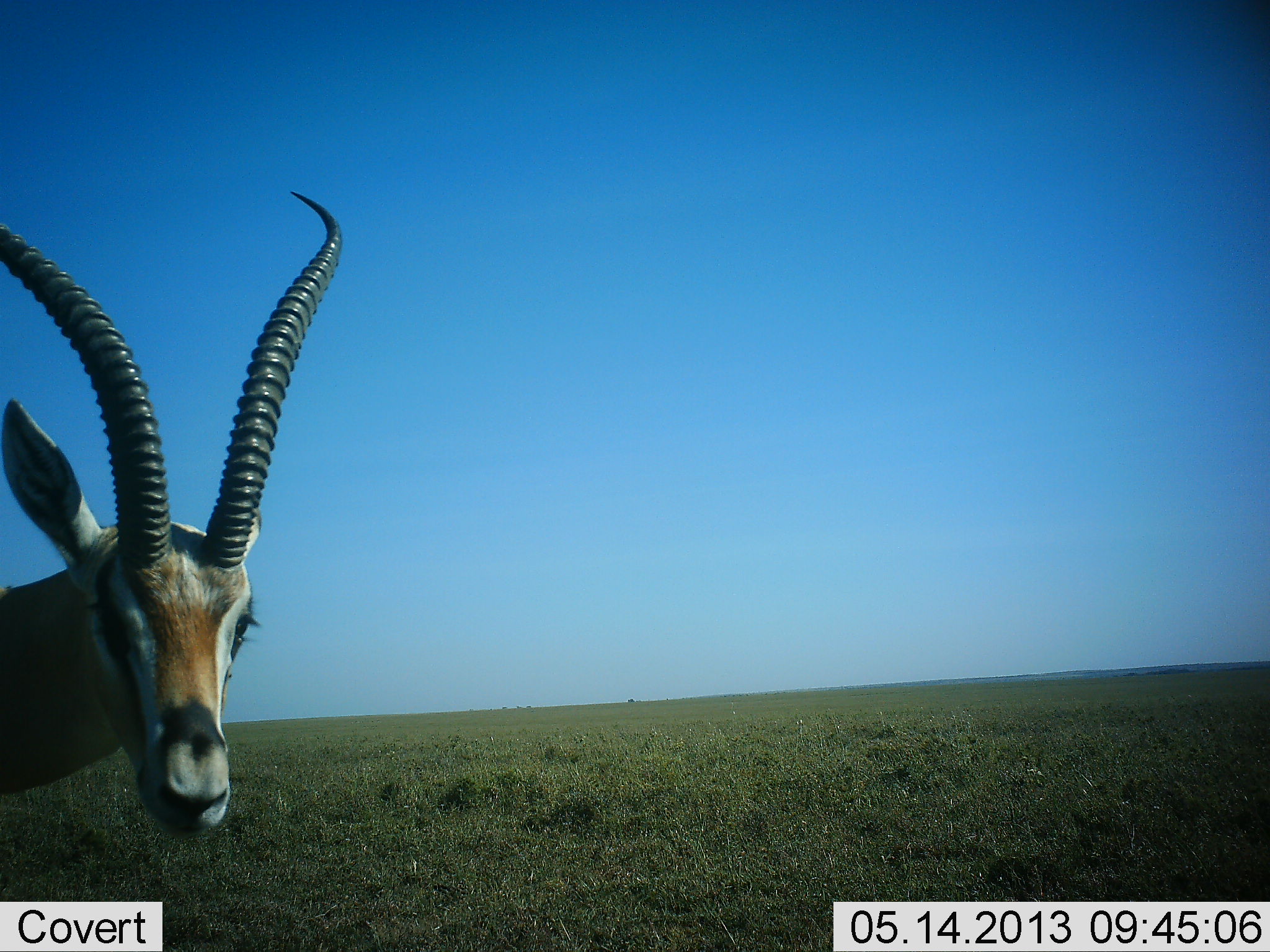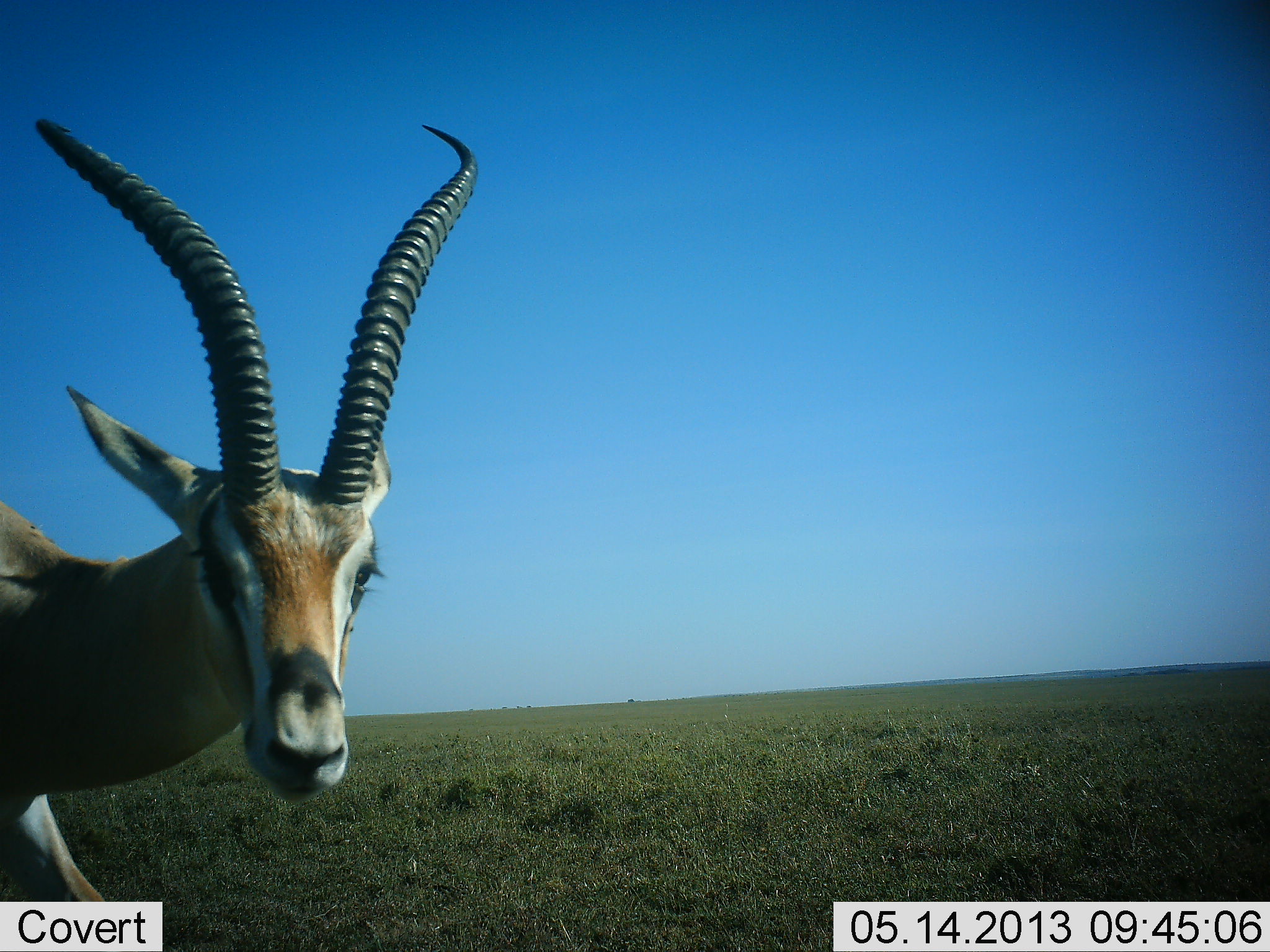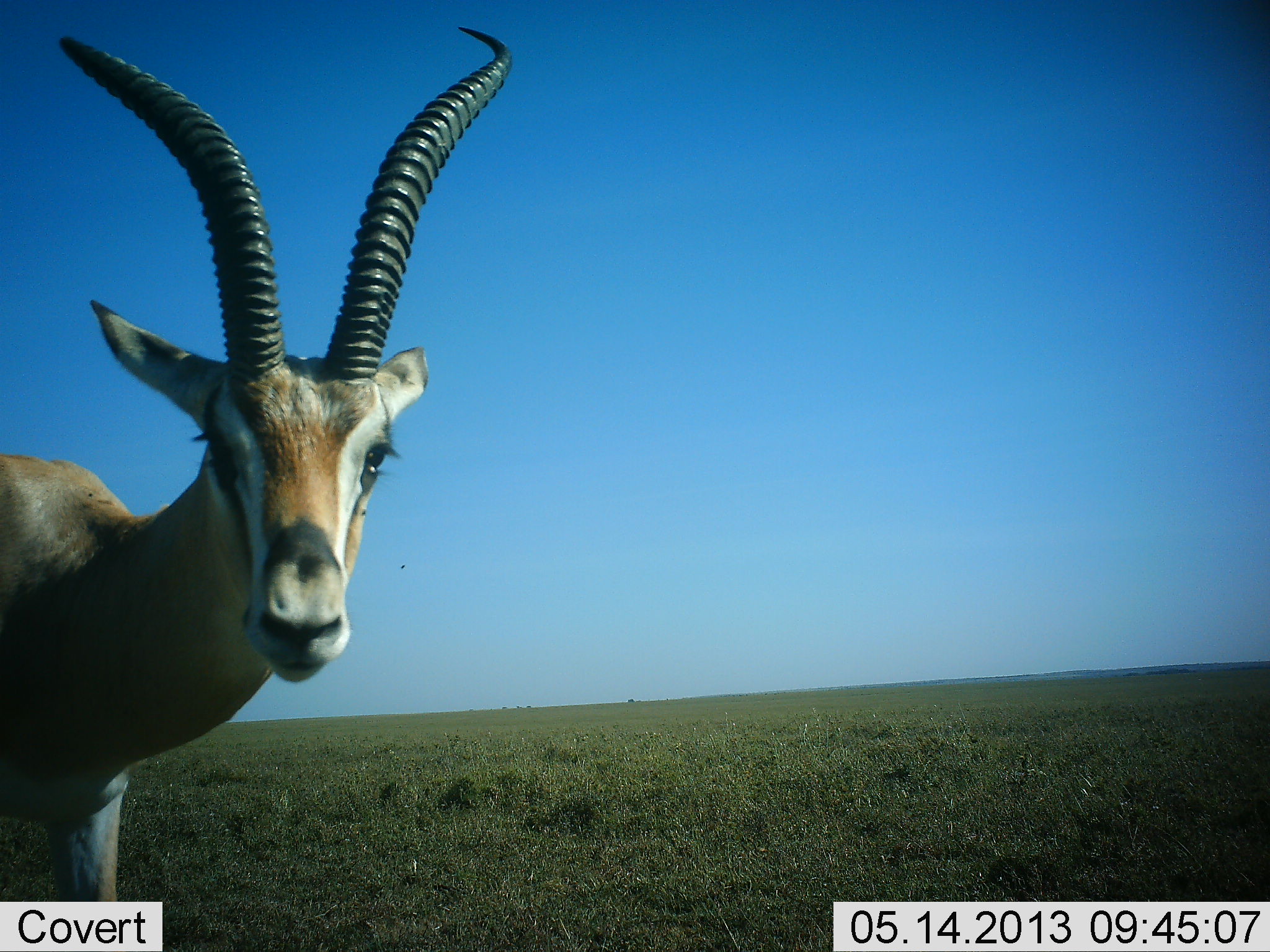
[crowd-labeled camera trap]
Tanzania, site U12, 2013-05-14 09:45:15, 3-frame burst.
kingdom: Animalia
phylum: Chordata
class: Mammalia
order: Artiodactyla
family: Bovidae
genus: Nanger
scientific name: Nanger granti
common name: grant's gazelle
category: gazellegrants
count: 1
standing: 80%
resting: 0%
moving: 20%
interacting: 0%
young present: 0%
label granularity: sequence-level